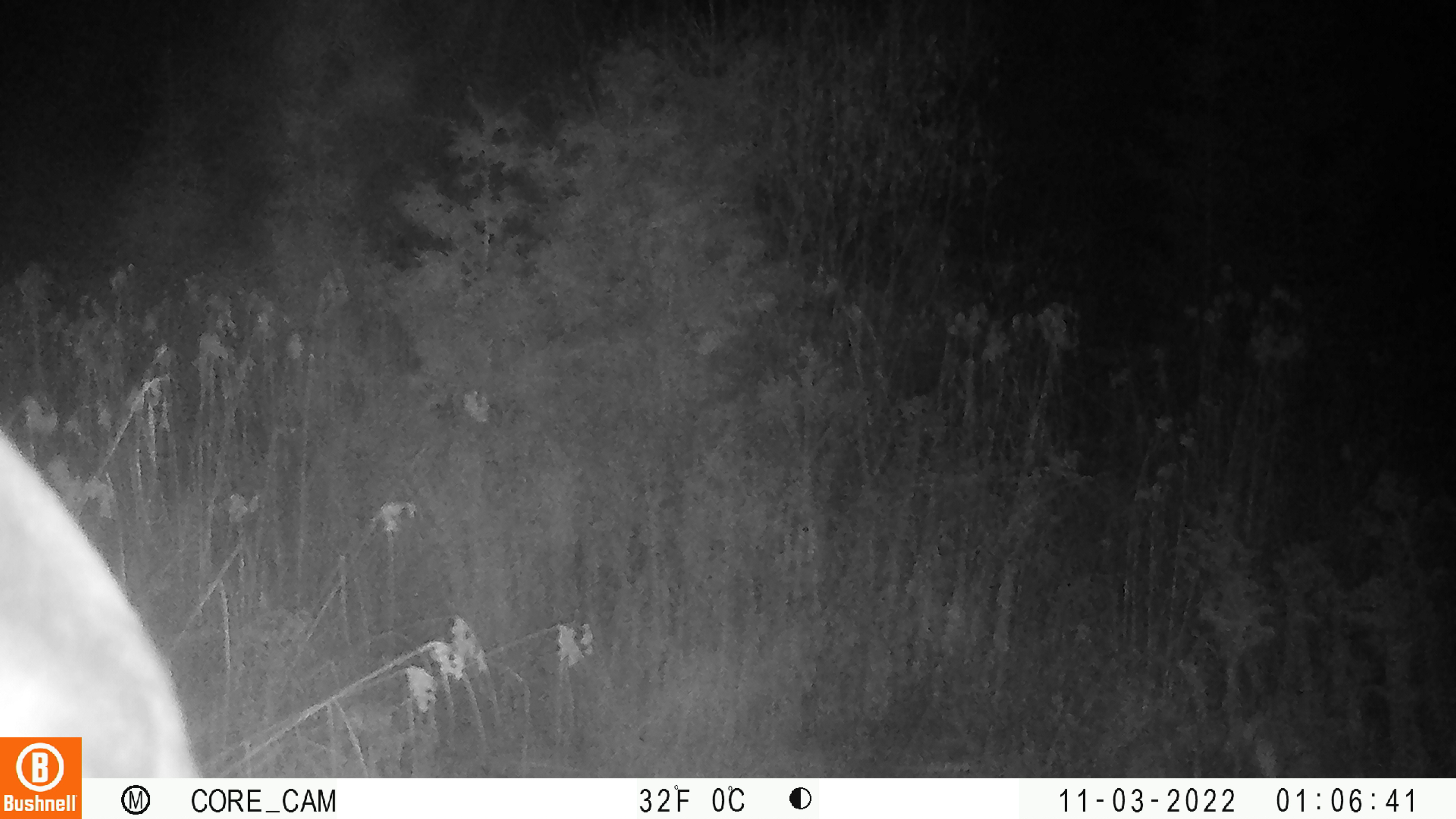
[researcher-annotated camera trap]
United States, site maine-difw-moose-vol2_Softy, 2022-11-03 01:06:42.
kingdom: Animalia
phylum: Chordata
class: Mammalia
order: Artiodactyla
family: Cervidae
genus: Alces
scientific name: Alces alces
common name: moose